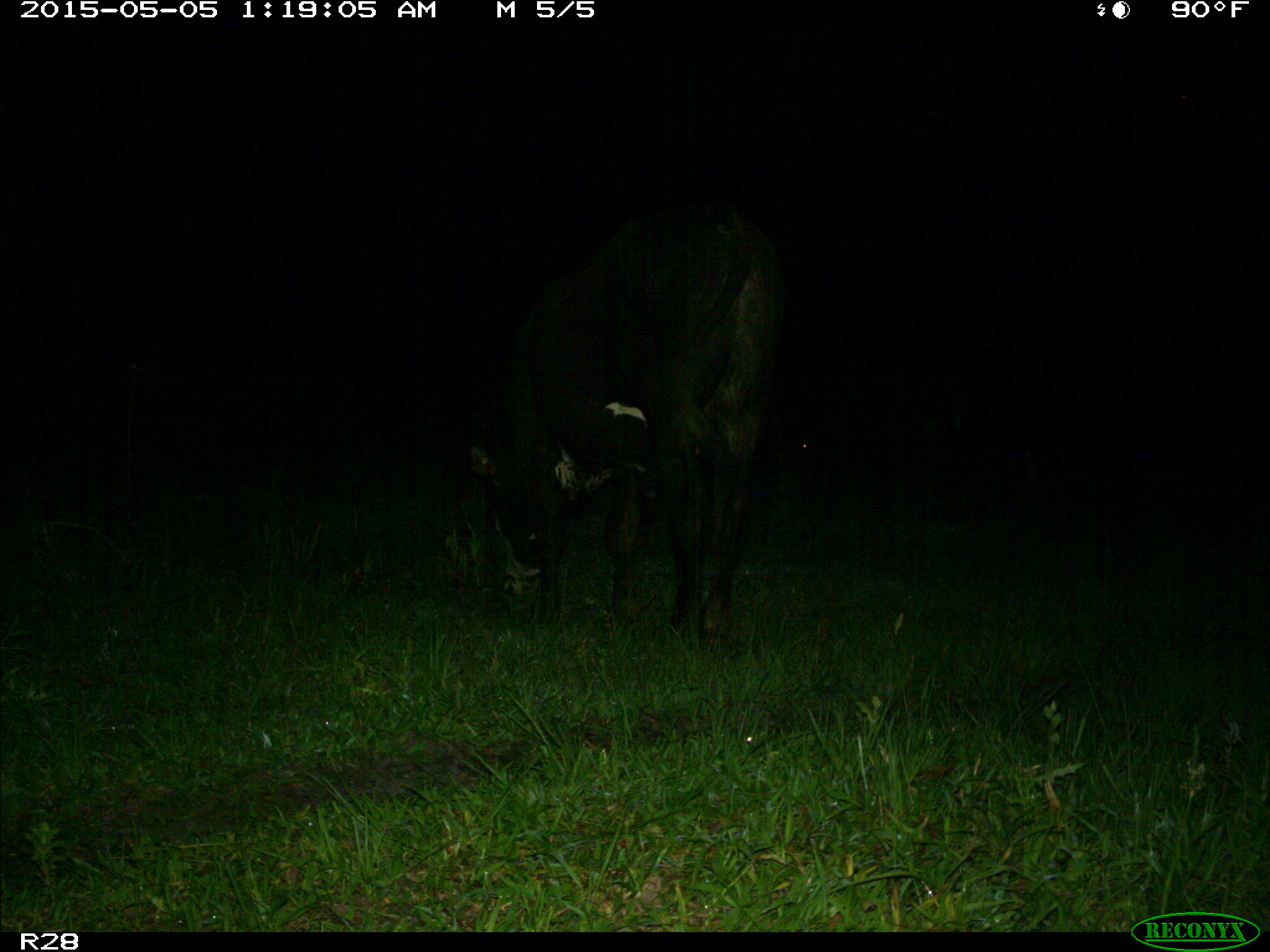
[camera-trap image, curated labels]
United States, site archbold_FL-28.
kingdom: Animalia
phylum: Chordata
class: Mammalia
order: Artiodactyla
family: Bovidae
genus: Bos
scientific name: Bos taurus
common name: domestic cow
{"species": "Bos taurus (domestic cow)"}